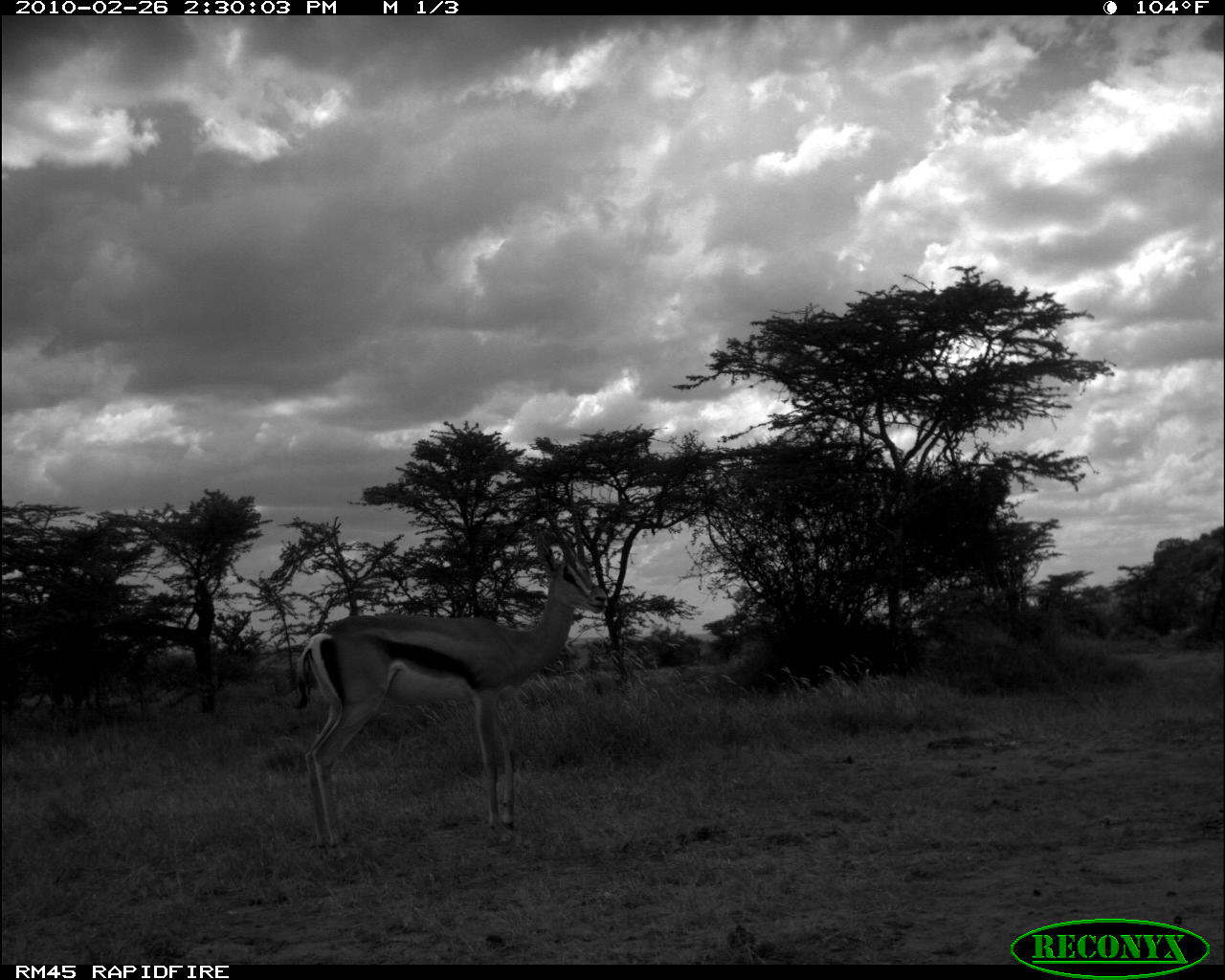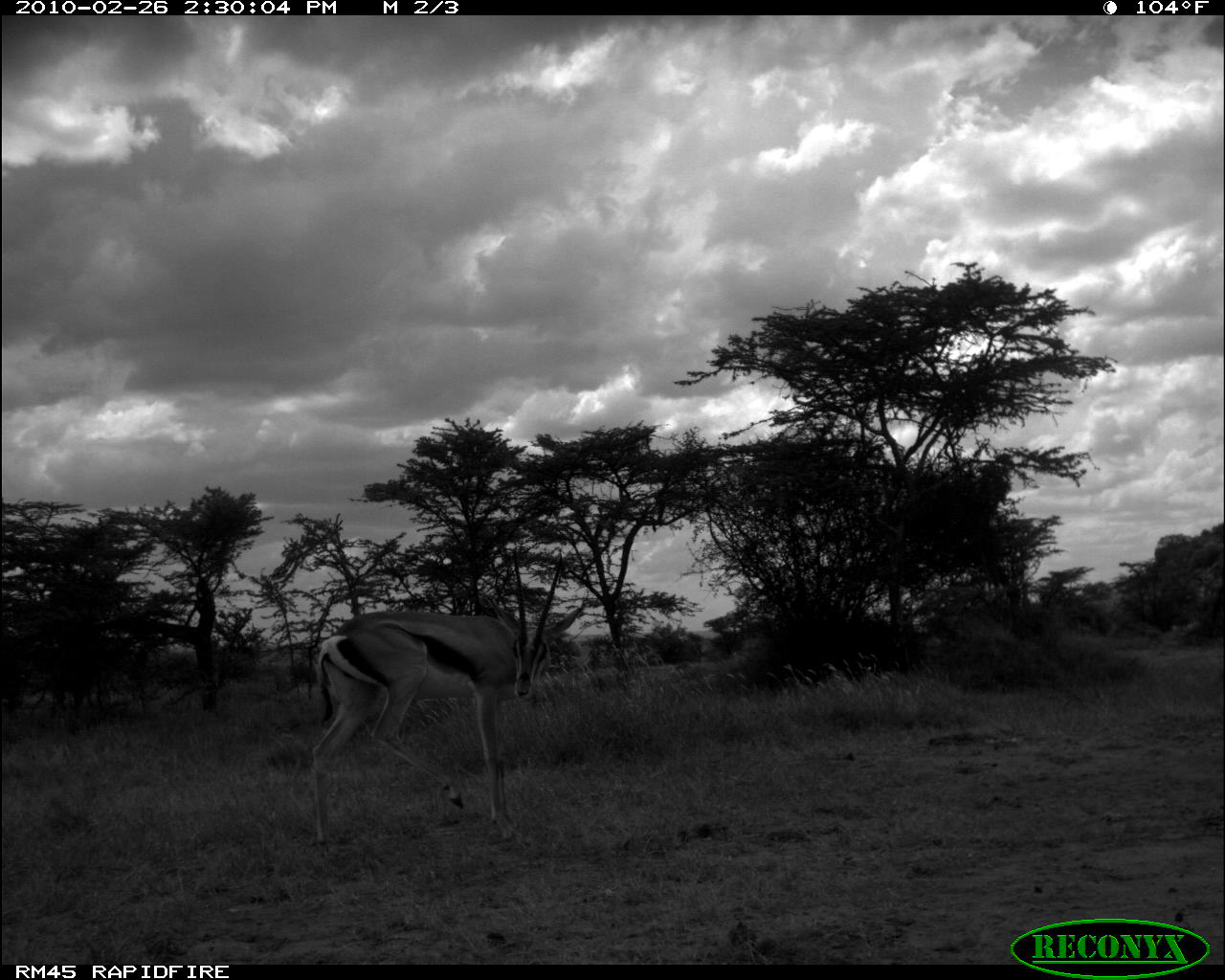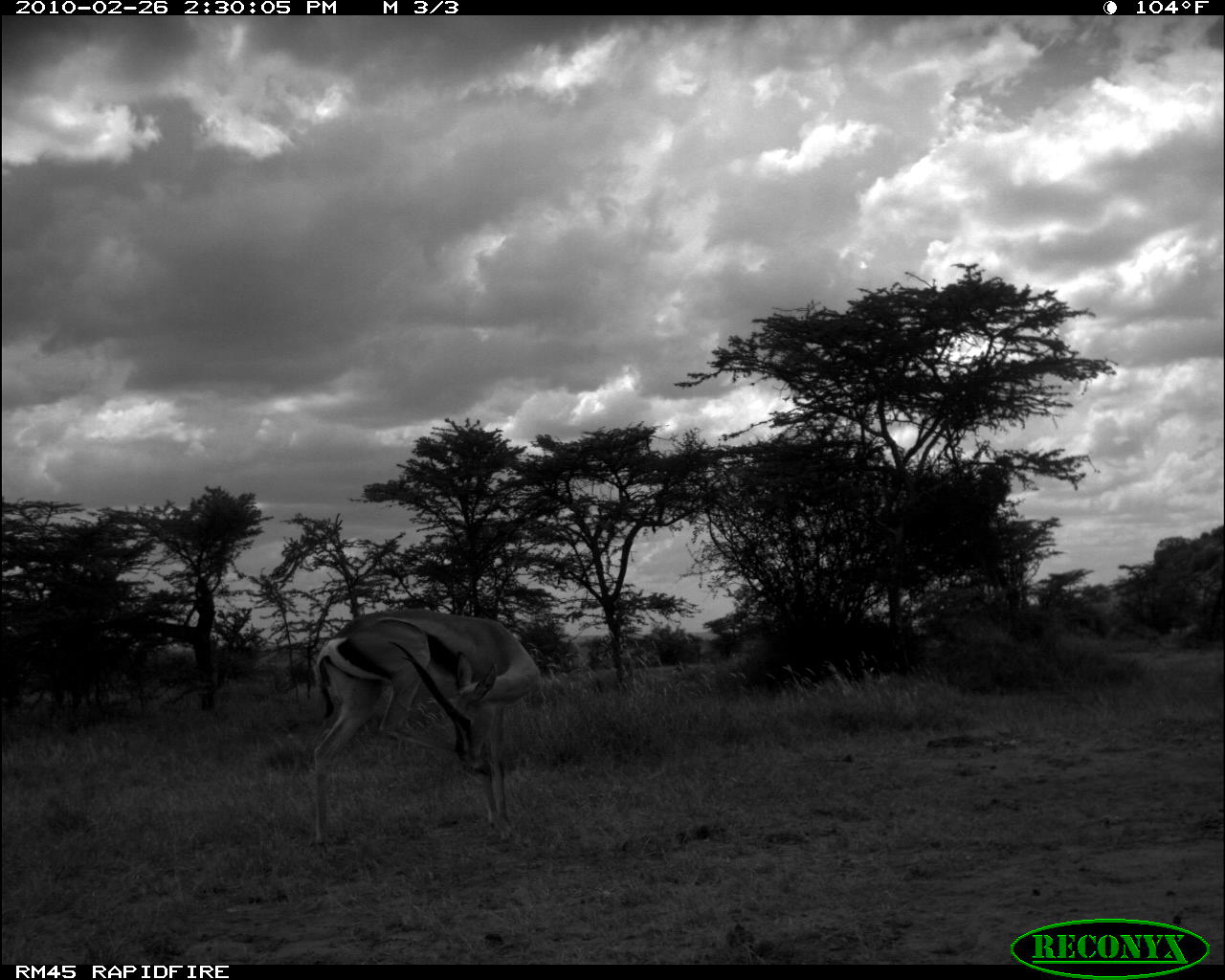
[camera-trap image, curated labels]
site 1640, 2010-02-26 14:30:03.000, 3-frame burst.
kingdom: Animalia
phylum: Chordata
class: Mammalia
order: Artiodactyla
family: Bovidae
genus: Nanger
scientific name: Nanger granti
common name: grant's gazelle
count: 1